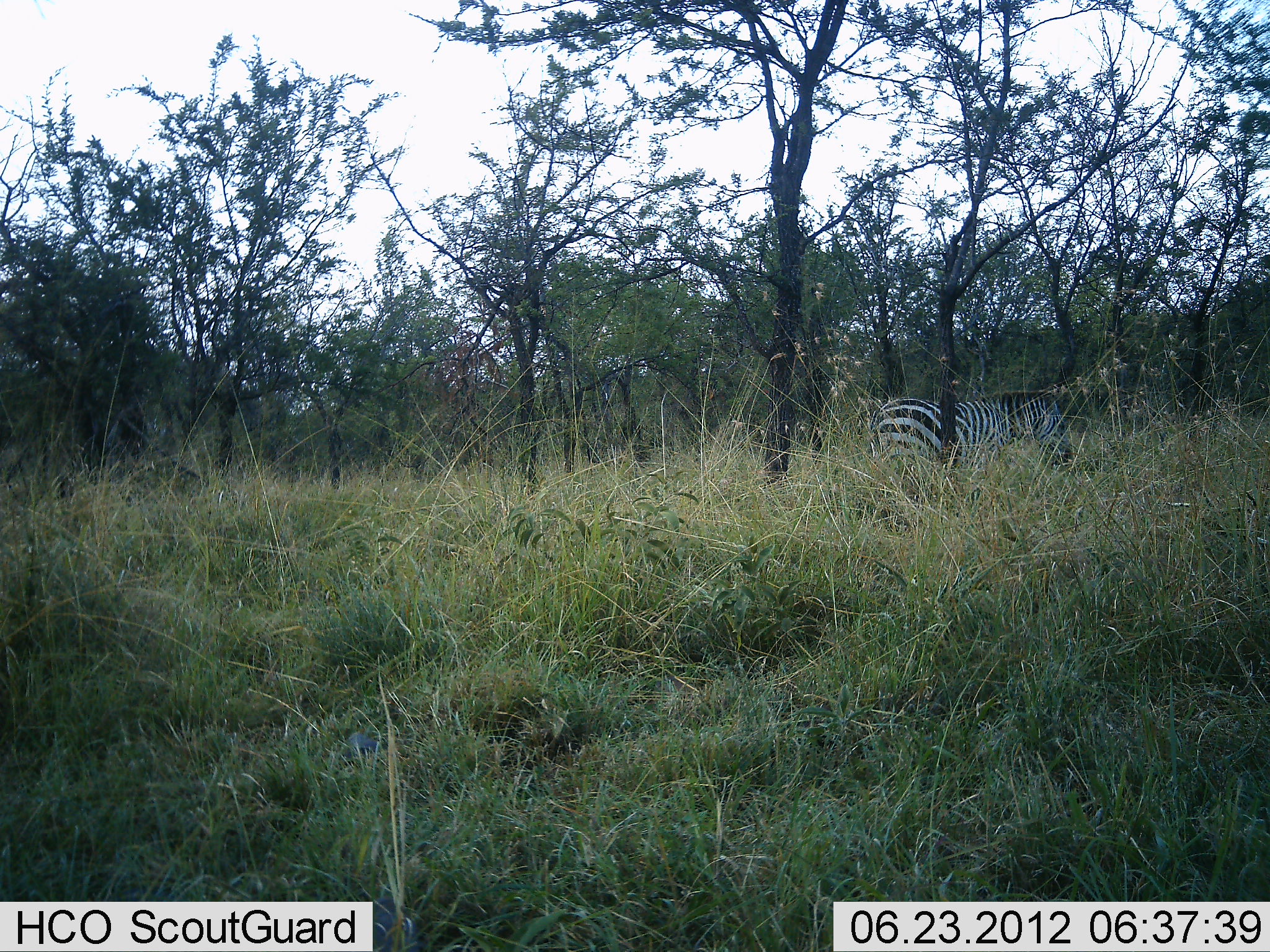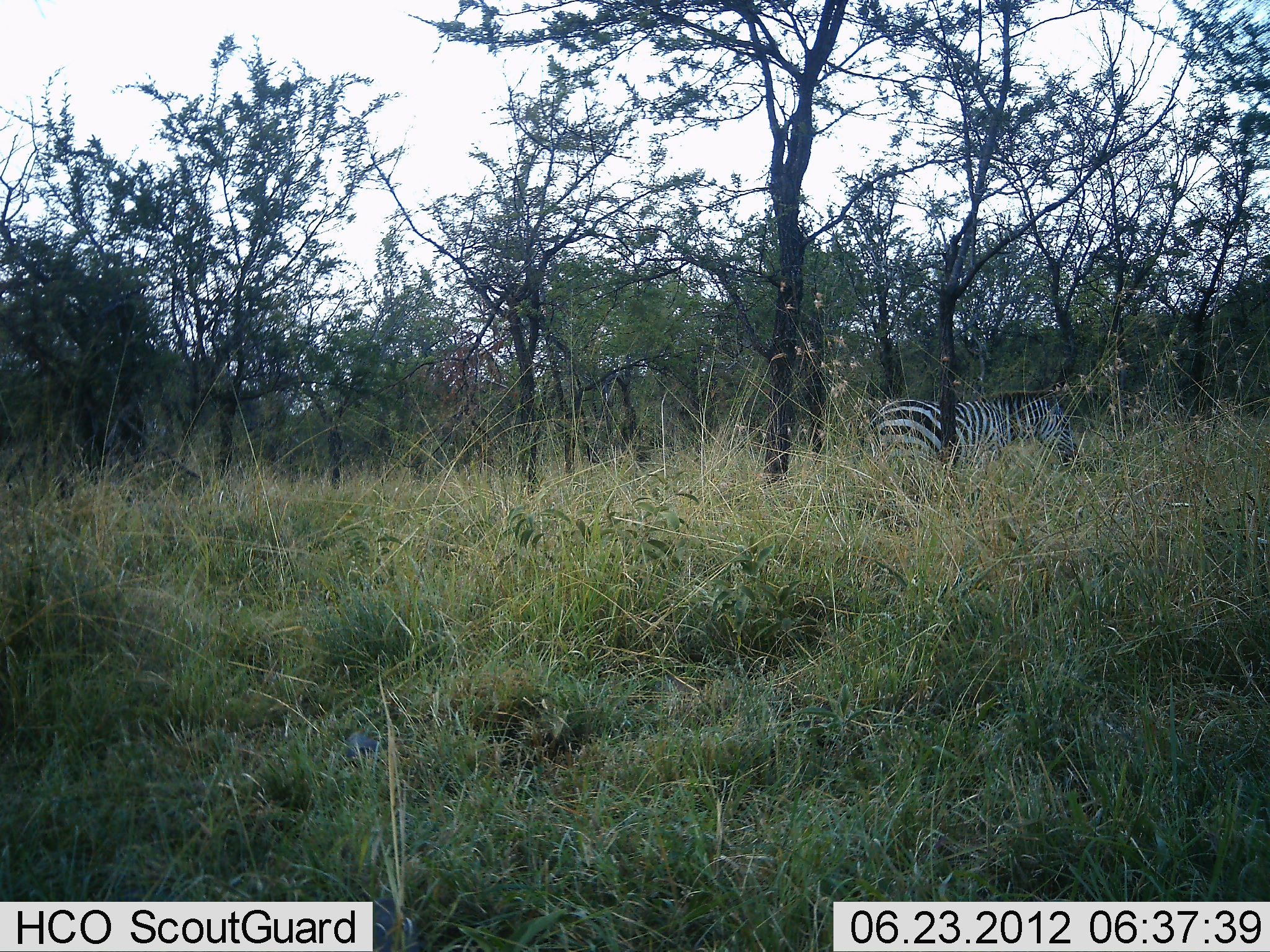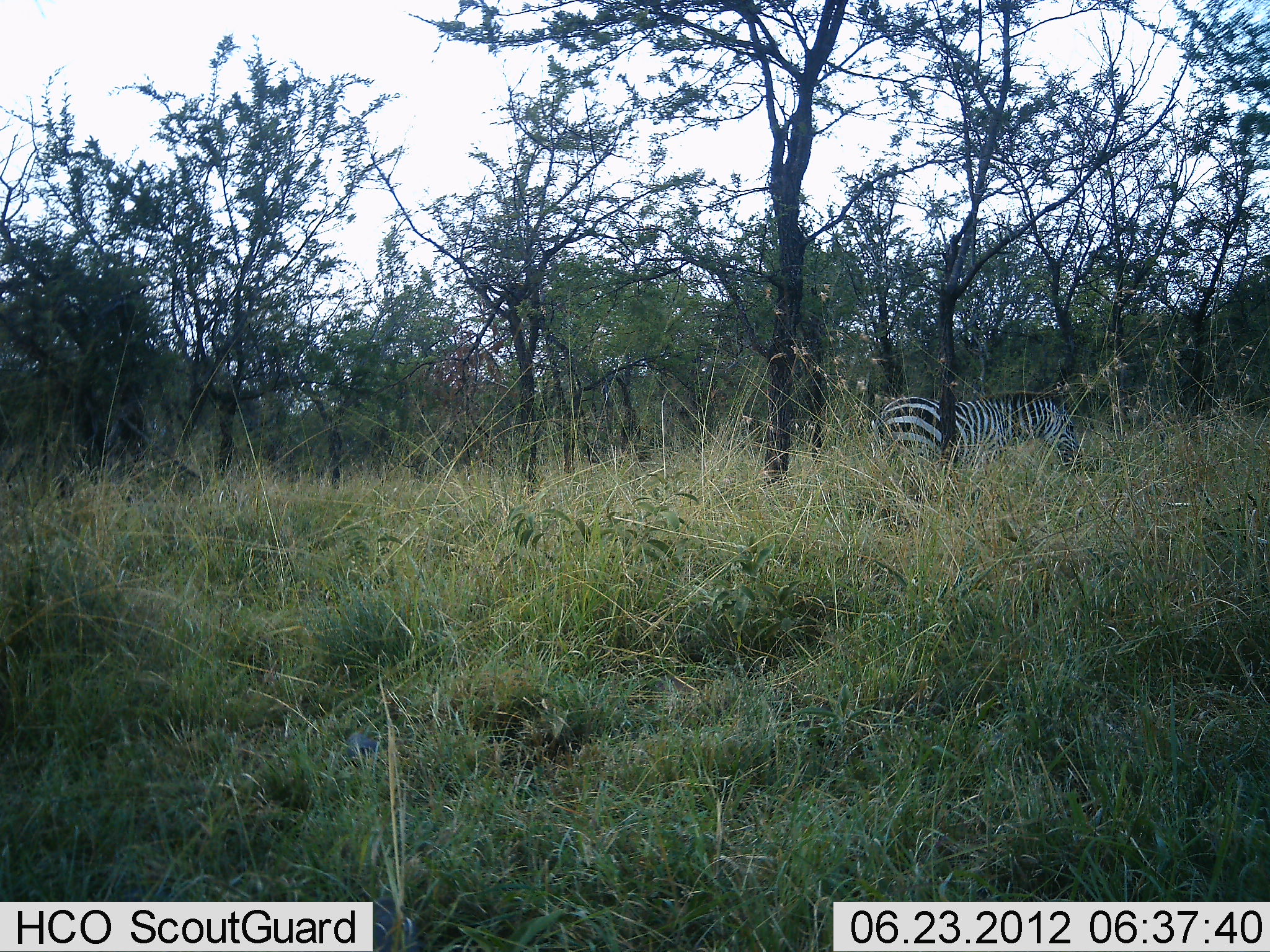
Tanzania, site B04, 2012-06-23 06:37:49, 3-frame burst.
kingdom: Animalia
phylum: Chordata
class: Mammalia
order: Perissodactyla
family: Equidae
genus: Equus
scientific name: Equus quagga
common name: plains zebra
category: zebra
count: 1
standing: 50%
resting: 0%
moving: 20%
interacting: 0%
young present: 0%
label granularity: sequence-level